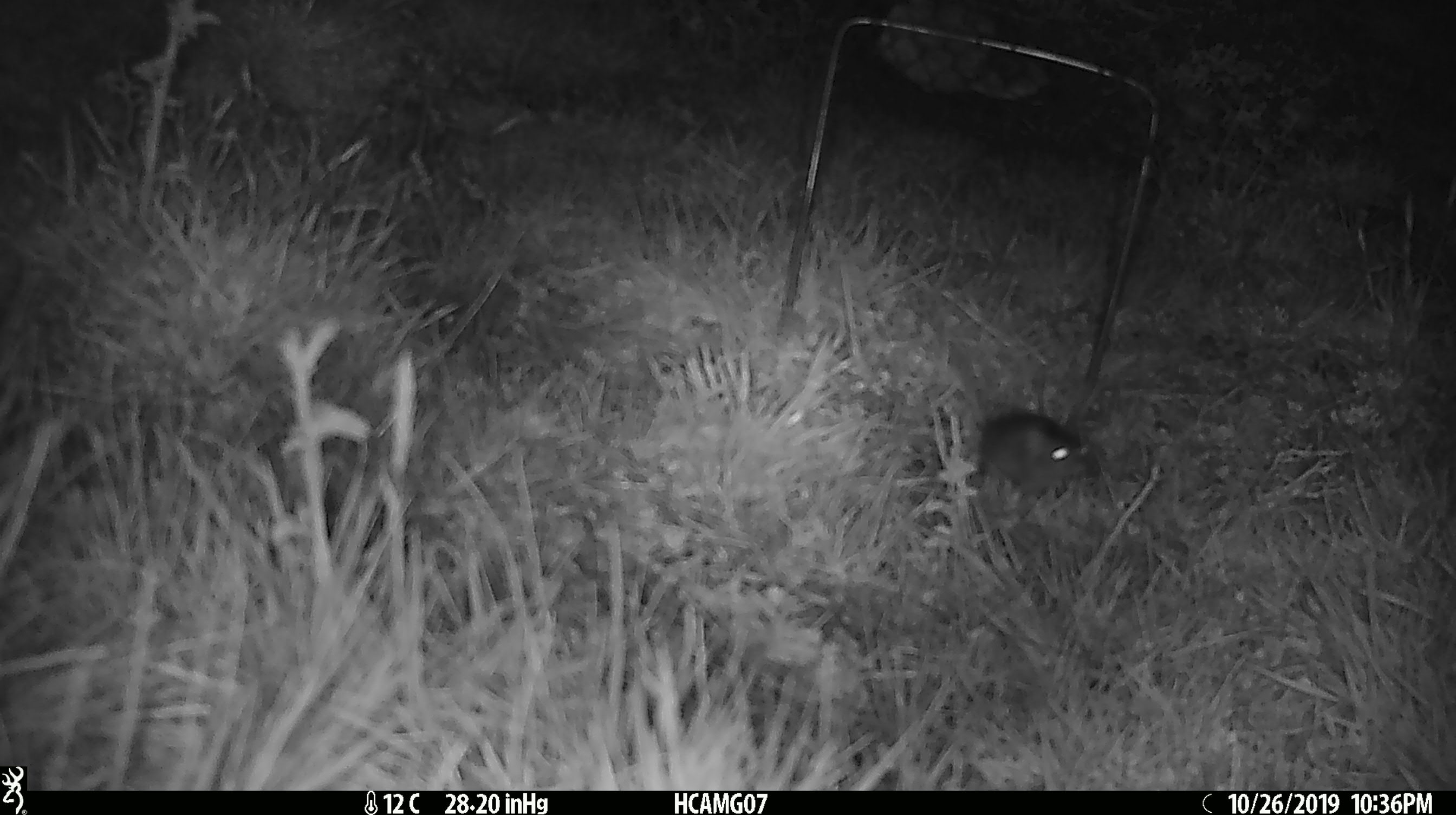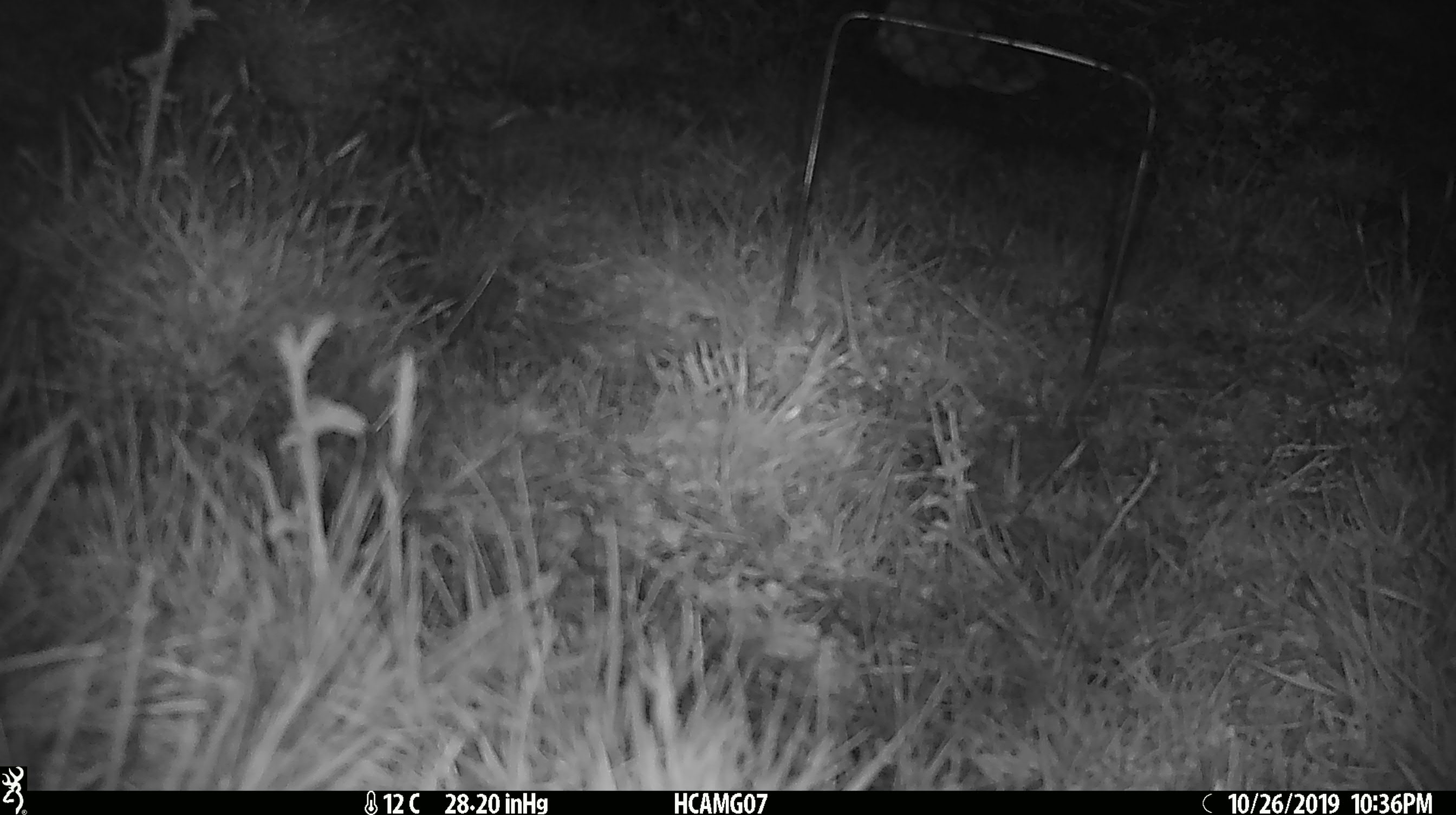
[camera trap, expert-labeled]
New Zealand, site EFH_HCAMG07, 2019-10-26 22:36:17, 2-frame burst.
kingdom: Animalia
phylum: Chordata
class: Mammalia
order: Rodentia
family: Muridae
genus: Mus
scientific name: Mus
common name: mouse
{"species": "mouse (Mus)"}